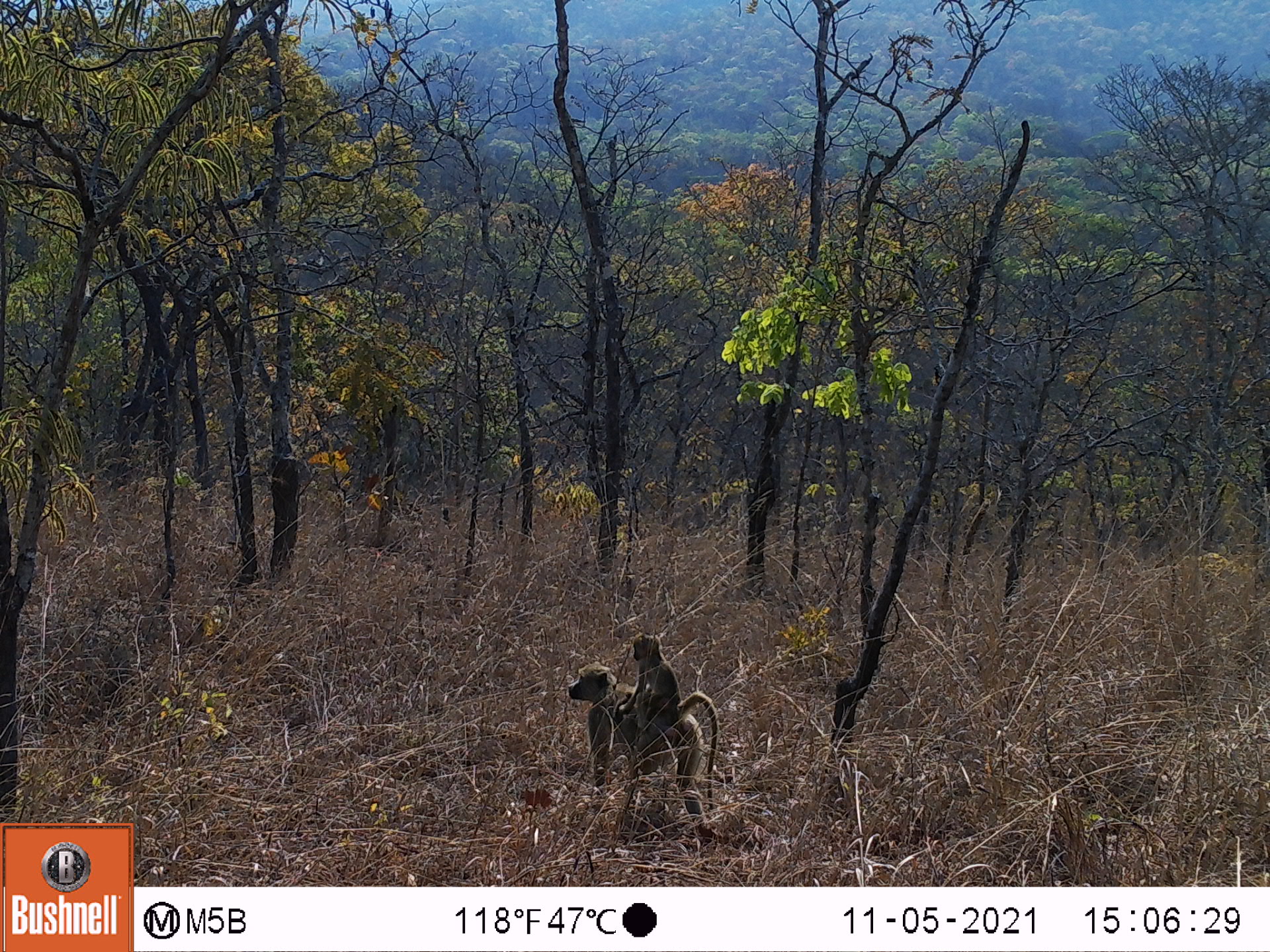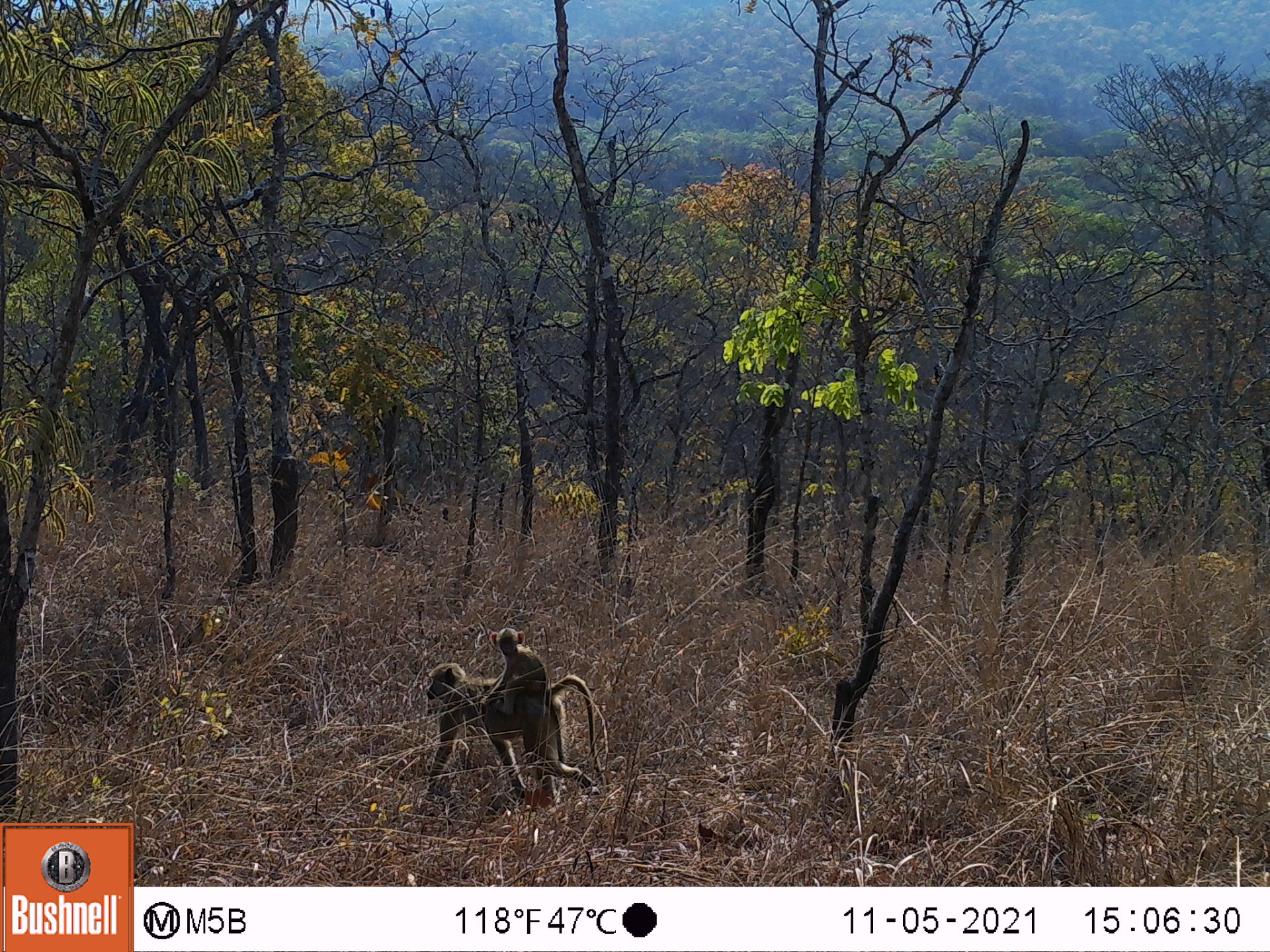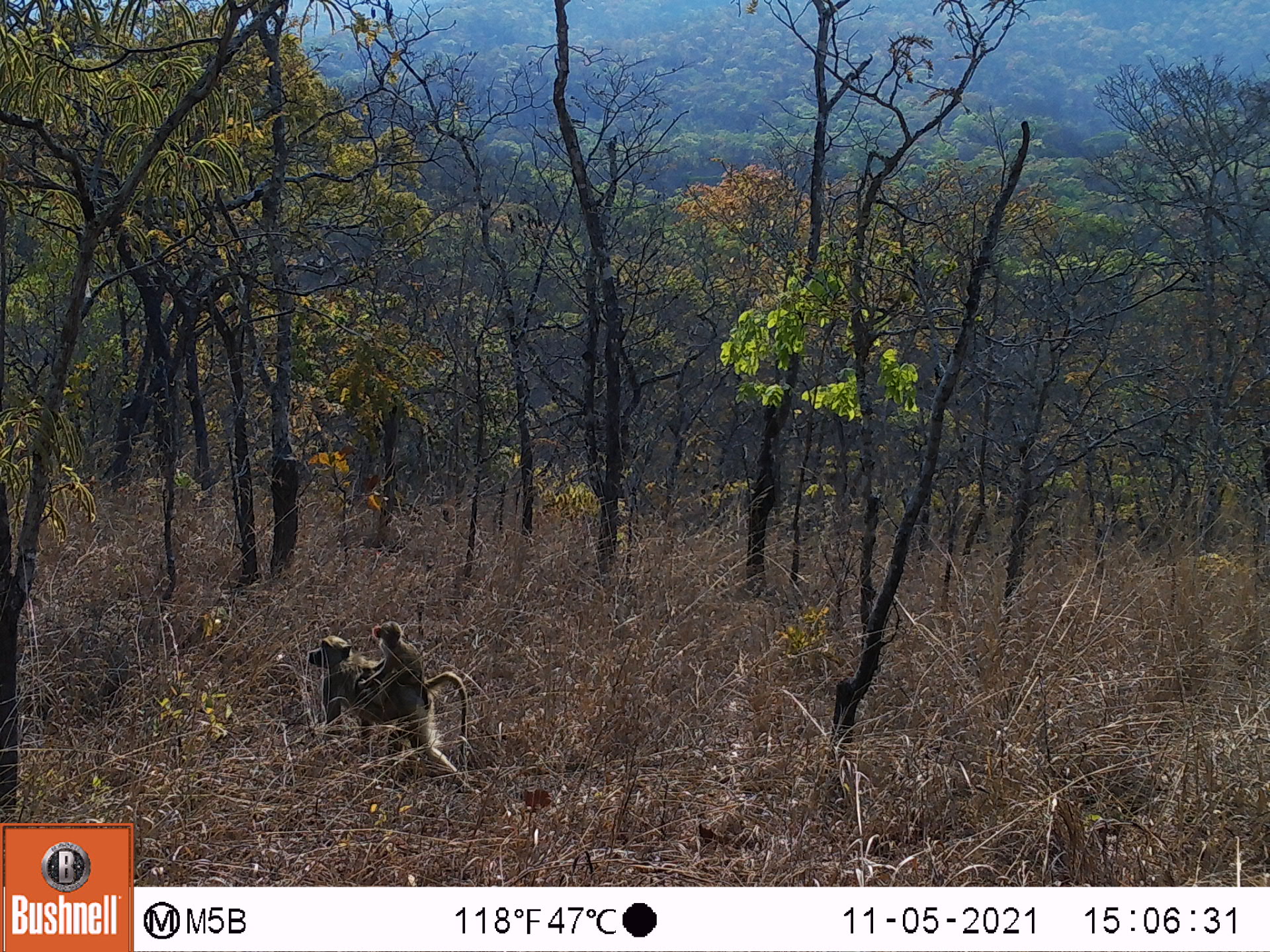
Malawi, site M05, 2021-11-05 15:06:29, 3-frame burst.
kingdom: Animalia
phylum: Chordata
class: Mammalia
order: Primates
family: Cercopithecidae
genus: Papio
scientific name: Papio cynocephalus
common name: yellow baboon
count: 2